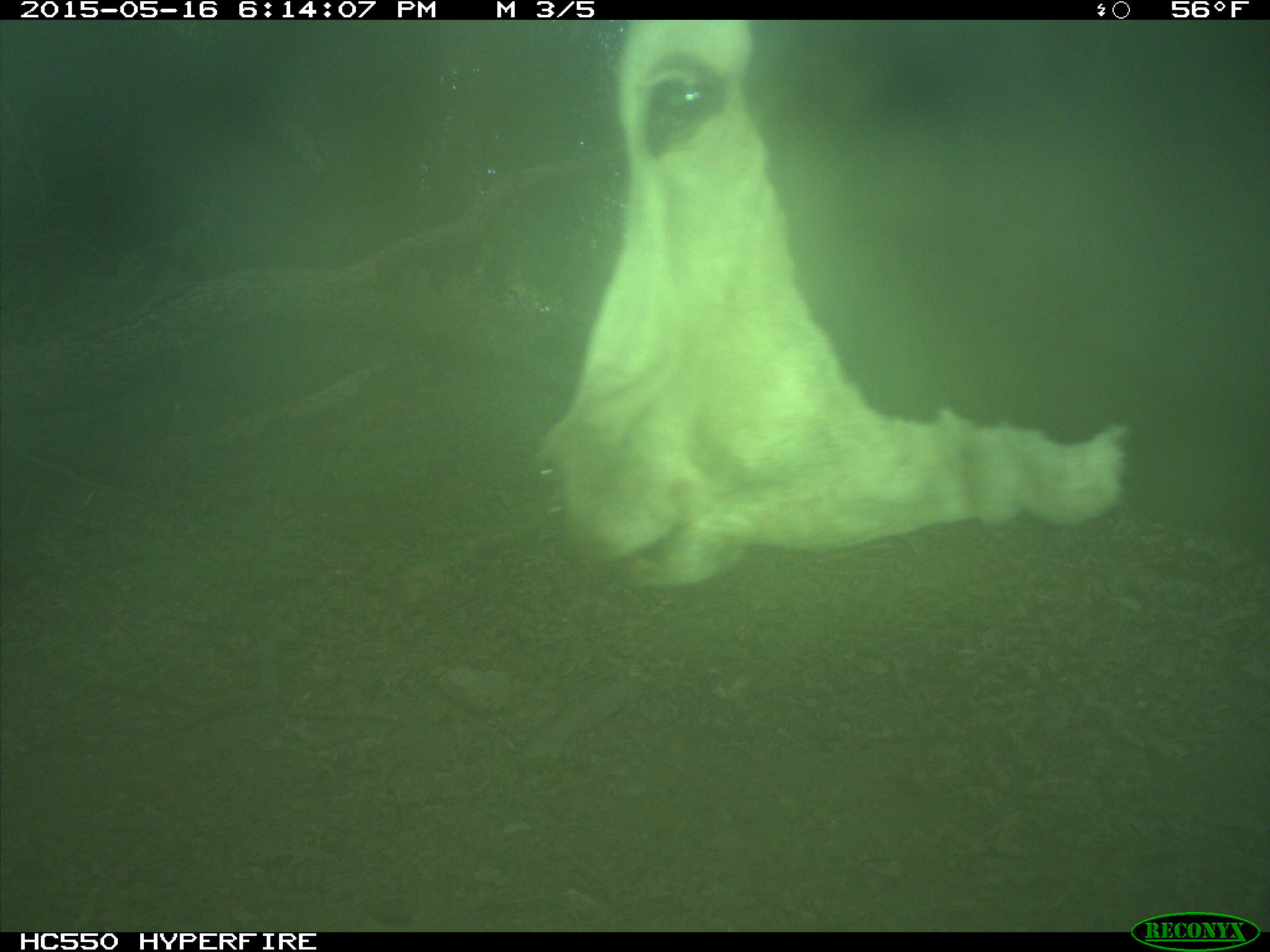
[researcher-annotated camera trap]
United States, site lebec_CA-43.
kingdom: Animalia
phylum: Chordata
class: Mammalia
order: Artiodactyla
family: Bovidae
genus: Bos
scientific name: Bos taurus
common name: domestic cow